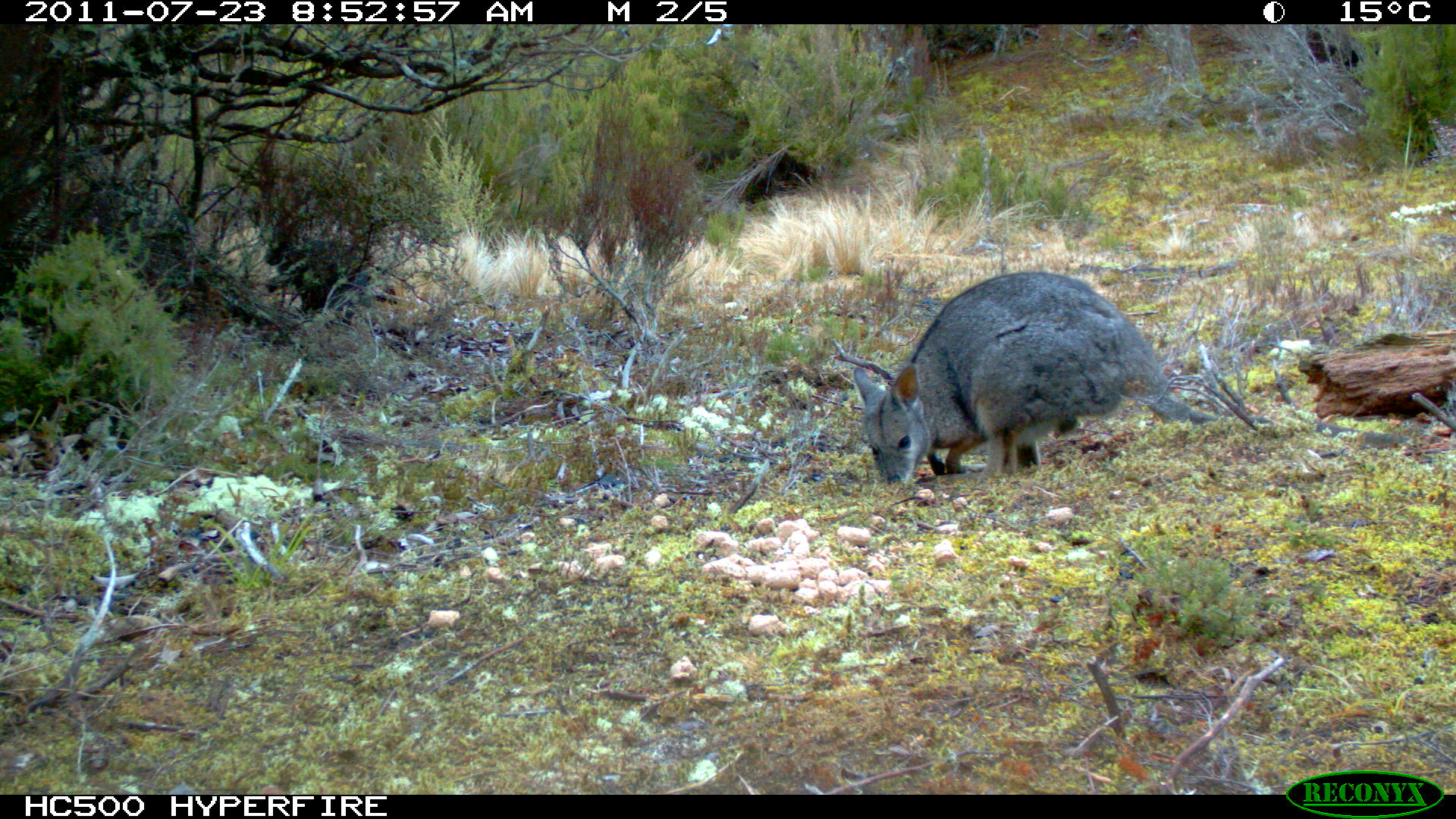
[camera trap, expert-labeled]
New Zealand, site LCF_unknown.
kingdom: Animalia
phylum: Chordata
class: Mammalia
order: Diprotodontia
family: Macropodidae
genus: Notamacropus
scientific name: Notamacropus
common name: wallaby